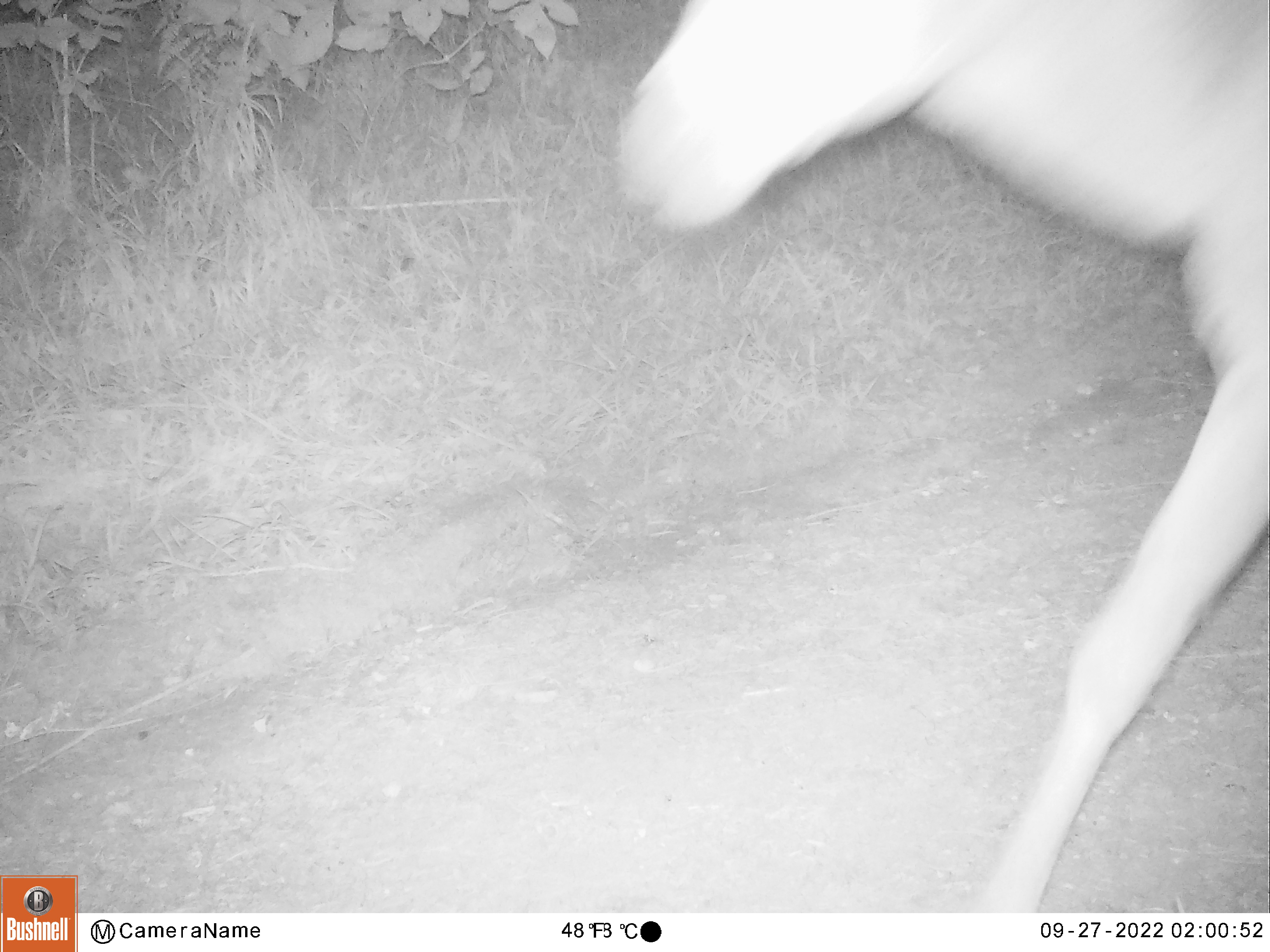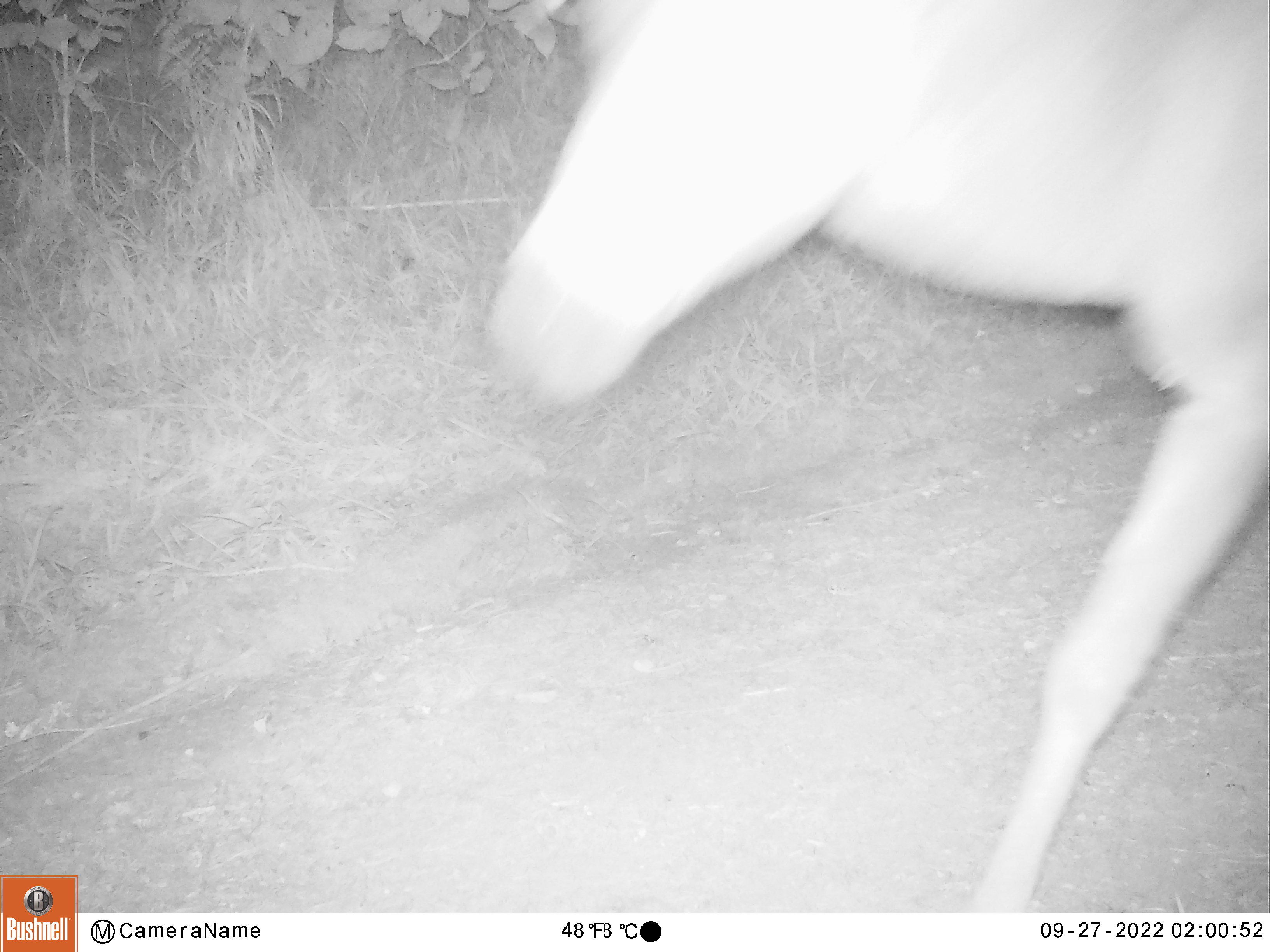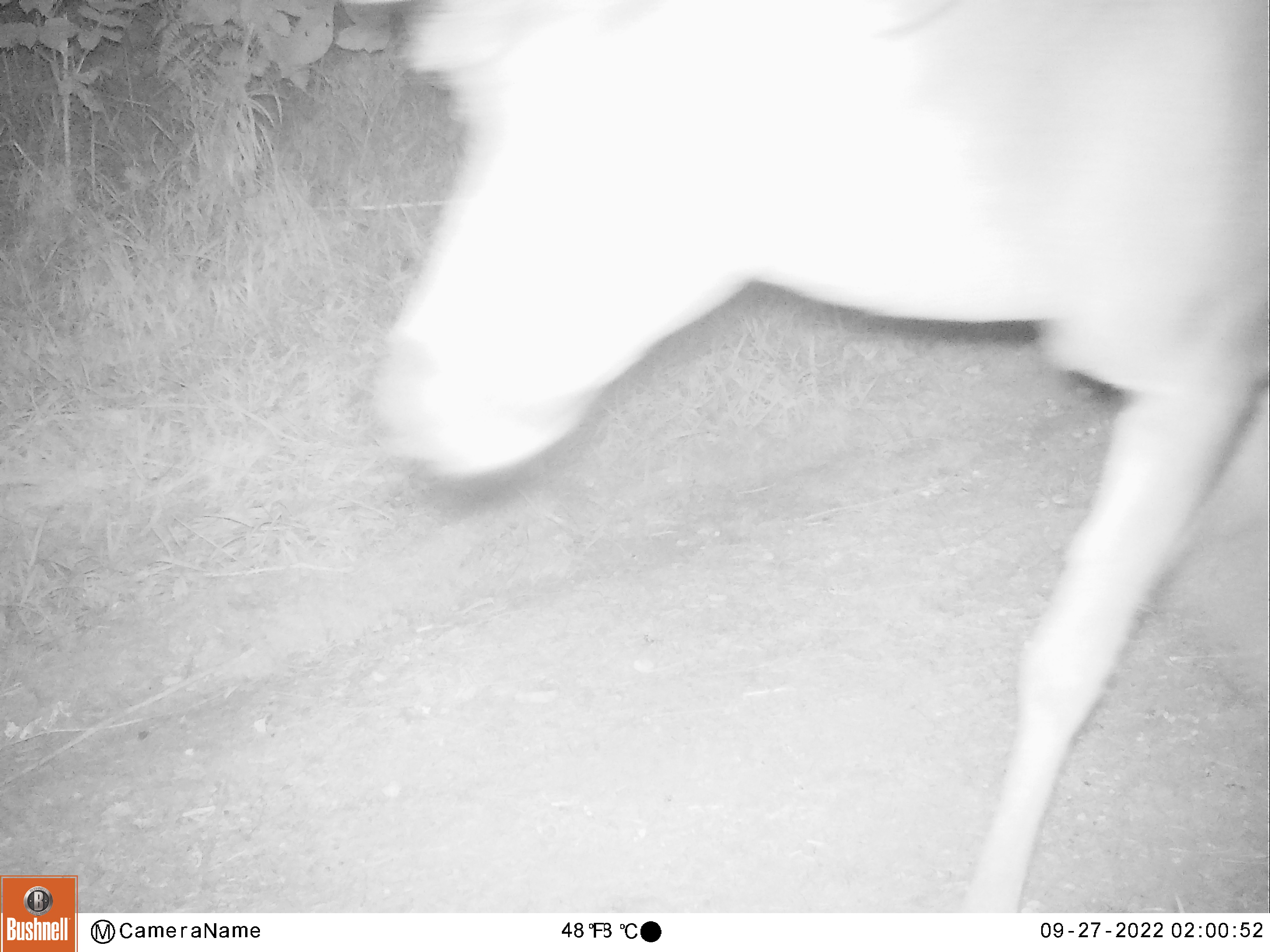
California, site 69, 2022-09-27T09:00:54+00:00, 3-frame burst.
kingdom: Animalia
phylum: Chordata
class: Mammalia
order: Artiodactyla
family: Cervidae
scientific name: Cervidae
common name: elk or deer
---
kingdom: Animalia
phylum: Chordata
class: Mammalia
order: Artiodactyla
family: Cervidae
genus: Odocoileus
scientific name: Odocoileus hemionus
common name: mule deer